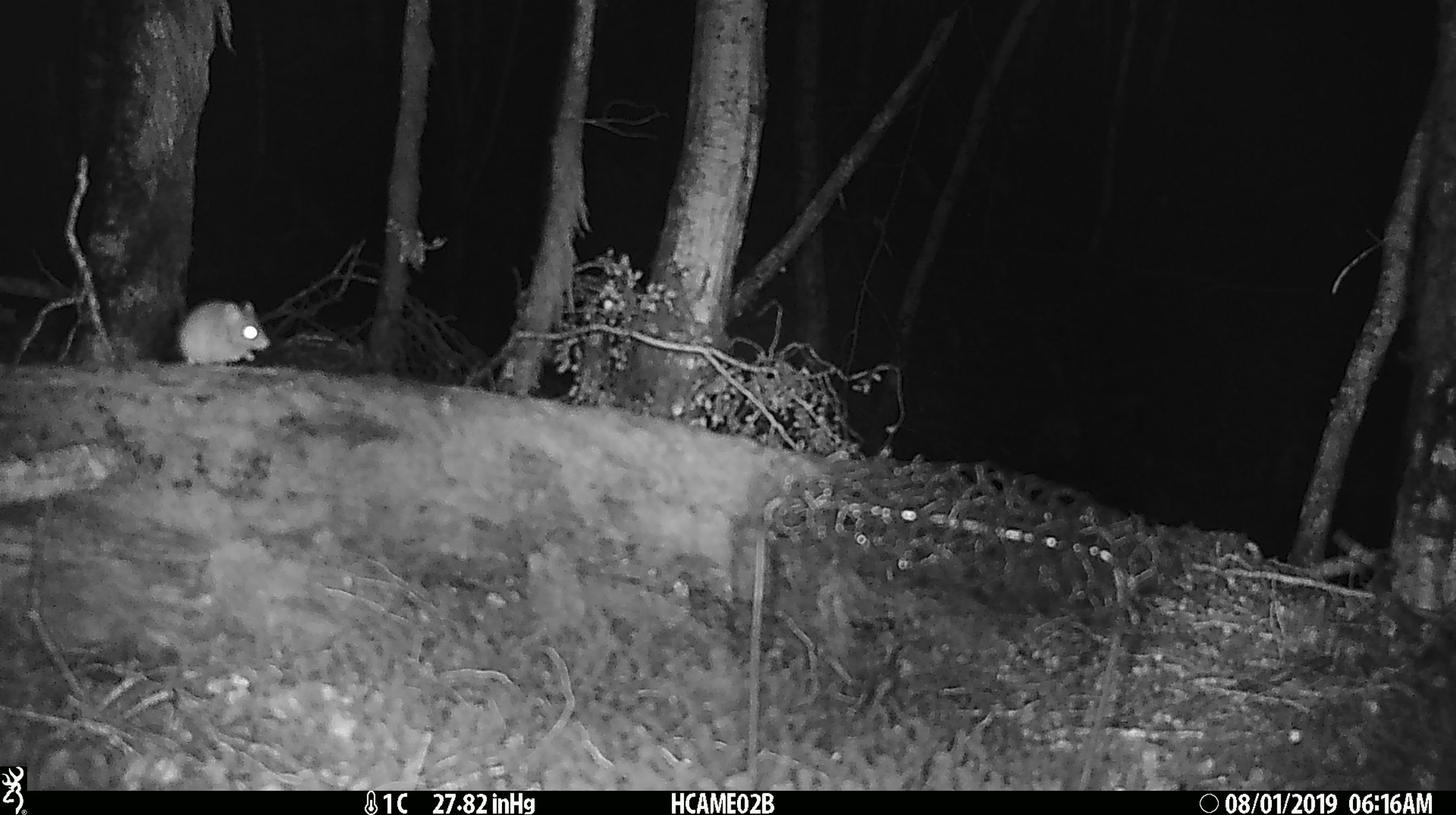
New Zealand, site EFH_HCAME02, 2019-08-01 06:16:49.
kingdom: Animalia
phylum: Chordata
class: Mammalia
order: Rodentia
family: Muridae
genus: Mus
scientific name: Mus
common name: mouse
Mouse (Mus).